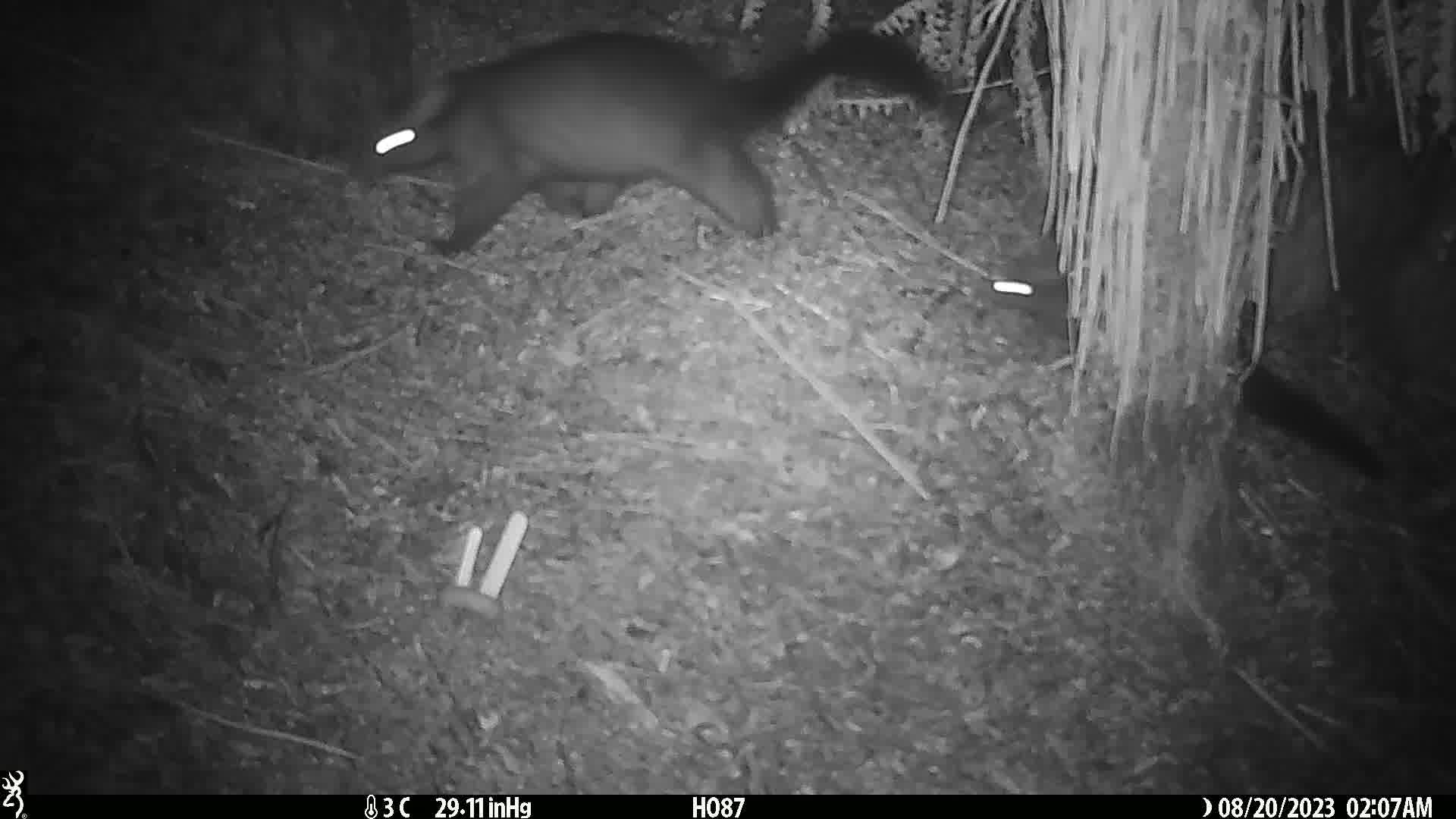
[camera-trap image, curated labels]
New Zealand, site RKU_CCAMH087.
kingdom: Animalia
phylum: Chordata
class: Mammalia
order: Diprotodontia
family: Phalangeridae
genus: Trichosurus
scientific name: Trichosurus vulpecula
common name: common brushtail possum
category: possum